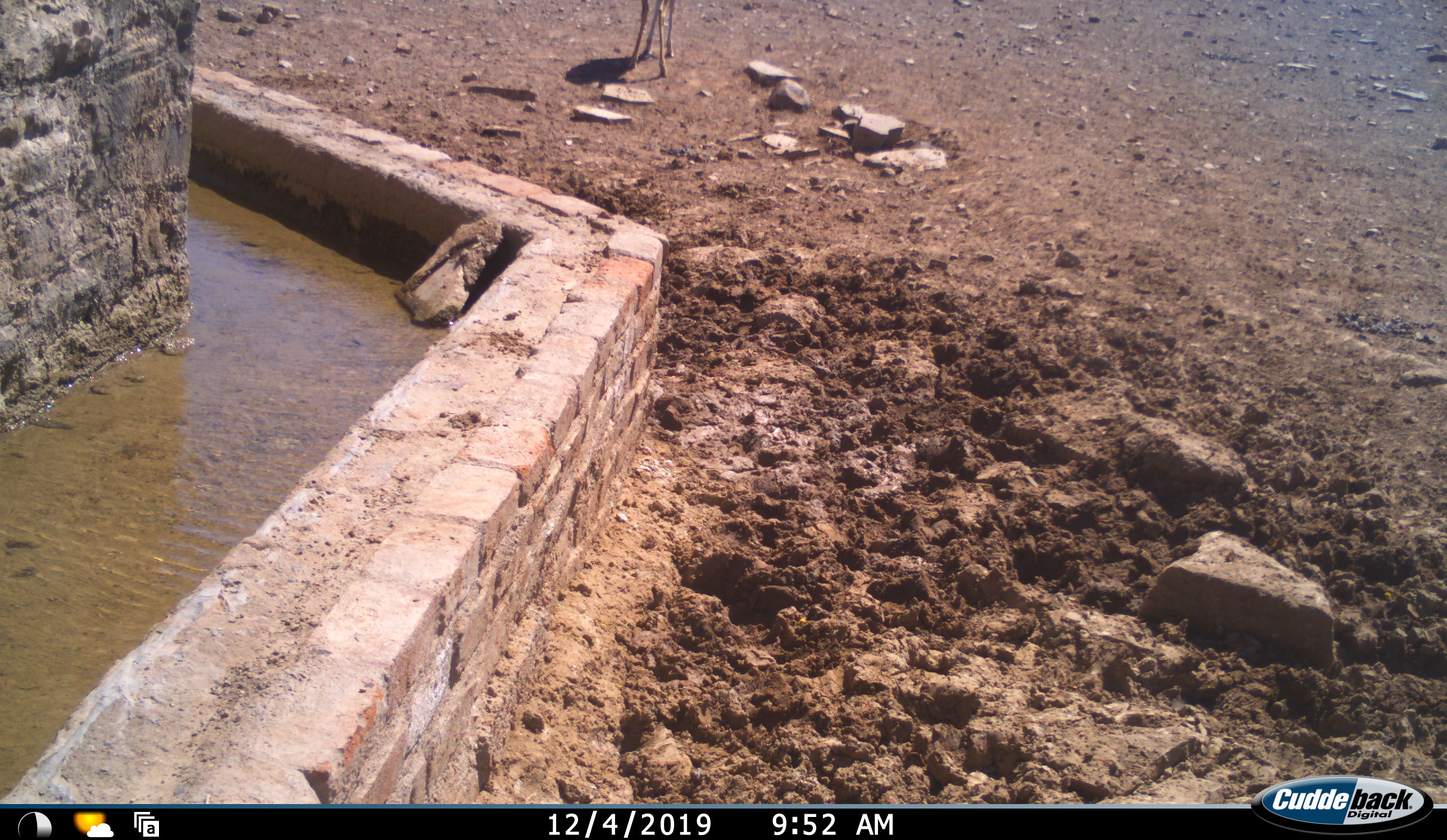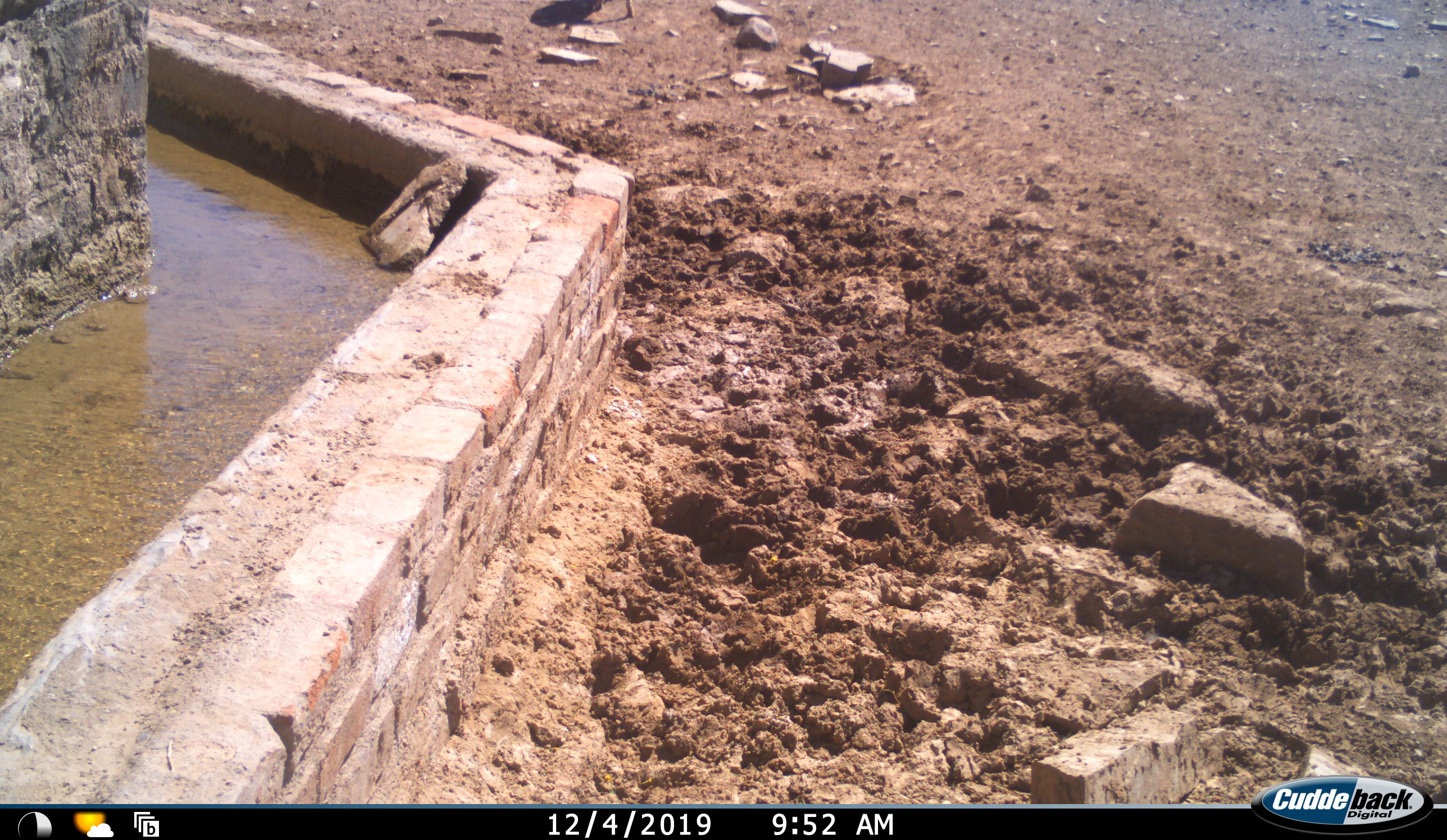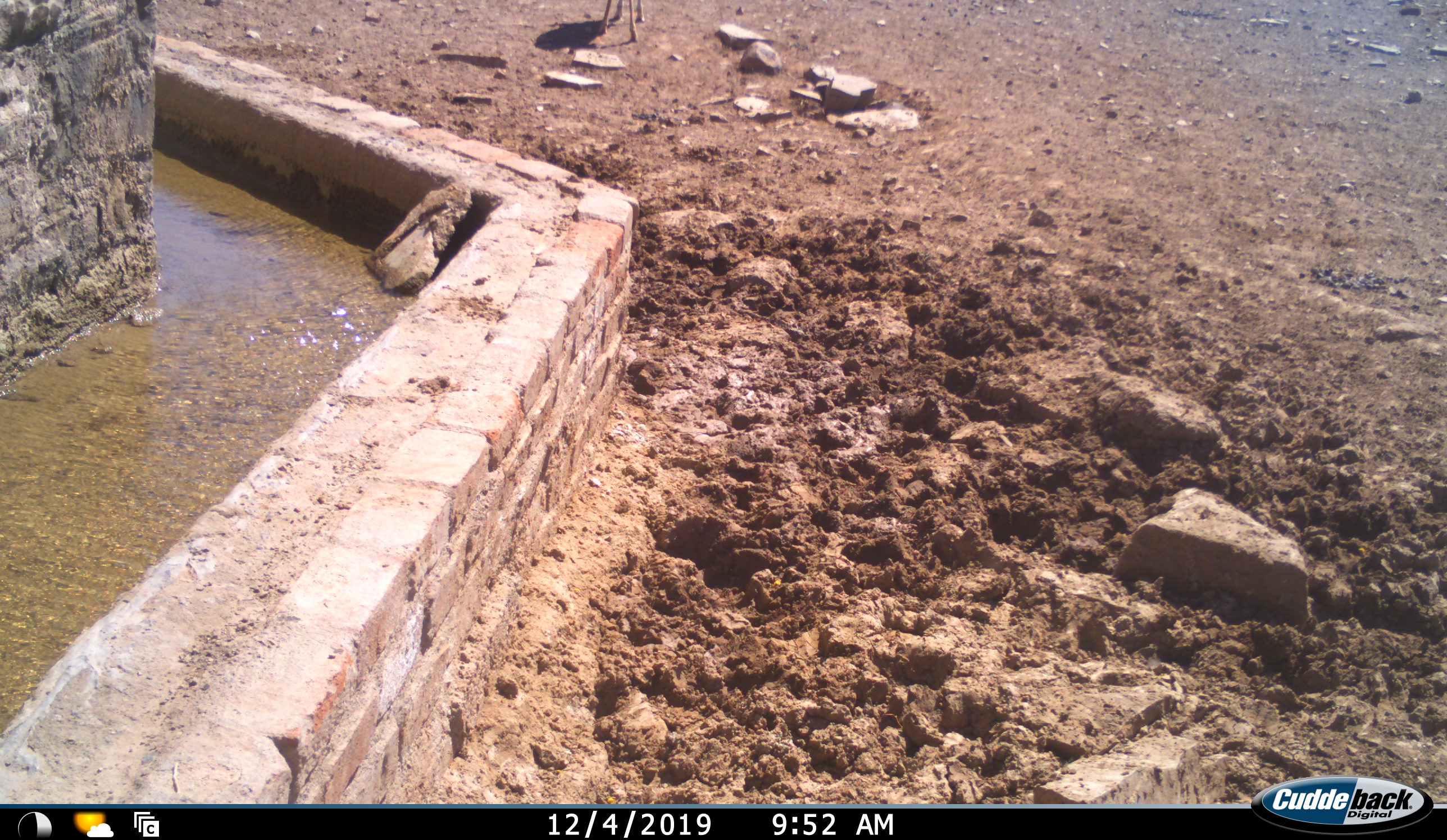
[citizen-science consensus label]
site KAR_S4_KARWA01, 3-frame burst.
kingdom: Animalia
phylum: Chordata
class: Mammalia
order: Artiodactyla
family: Bovidae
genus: Sylvicapra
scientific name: Sylvicapra grimmia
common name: common duiker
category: duikercommongrey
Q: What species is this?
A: Duikercommongrey (common duiker) (Sylvicapra grimmia).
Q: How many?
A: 1.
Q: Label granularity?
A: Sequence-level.